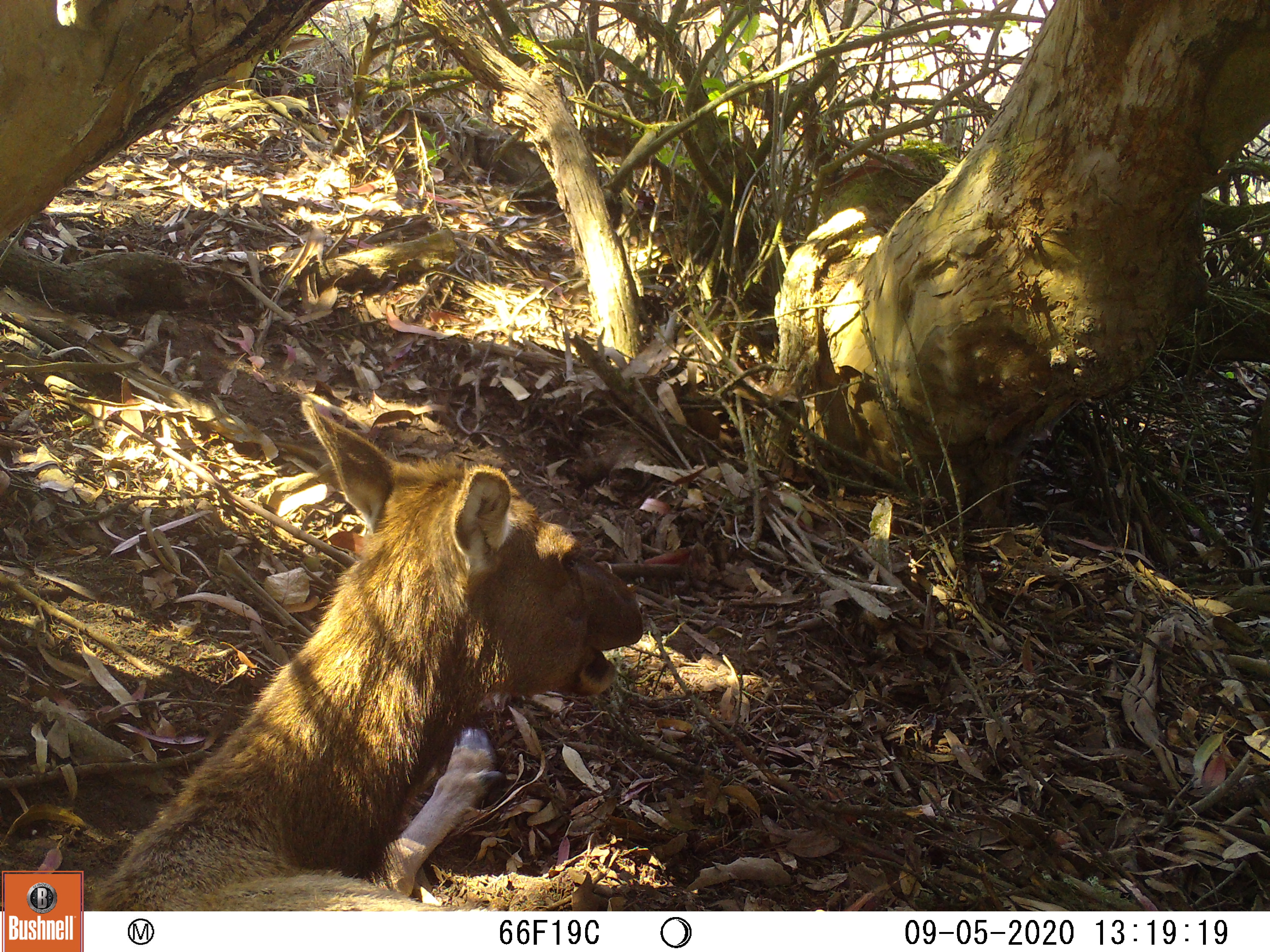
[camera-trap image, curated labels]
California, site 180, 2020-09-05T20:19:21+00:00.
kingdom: Animalia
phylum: Chordata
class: Mammalia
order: Artiodactyla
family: Cervidae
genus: Cervus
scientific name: Cervus canadensis nannodes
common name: tule elk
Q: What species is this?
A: Tule elk (Cervus canadensis nannodes).